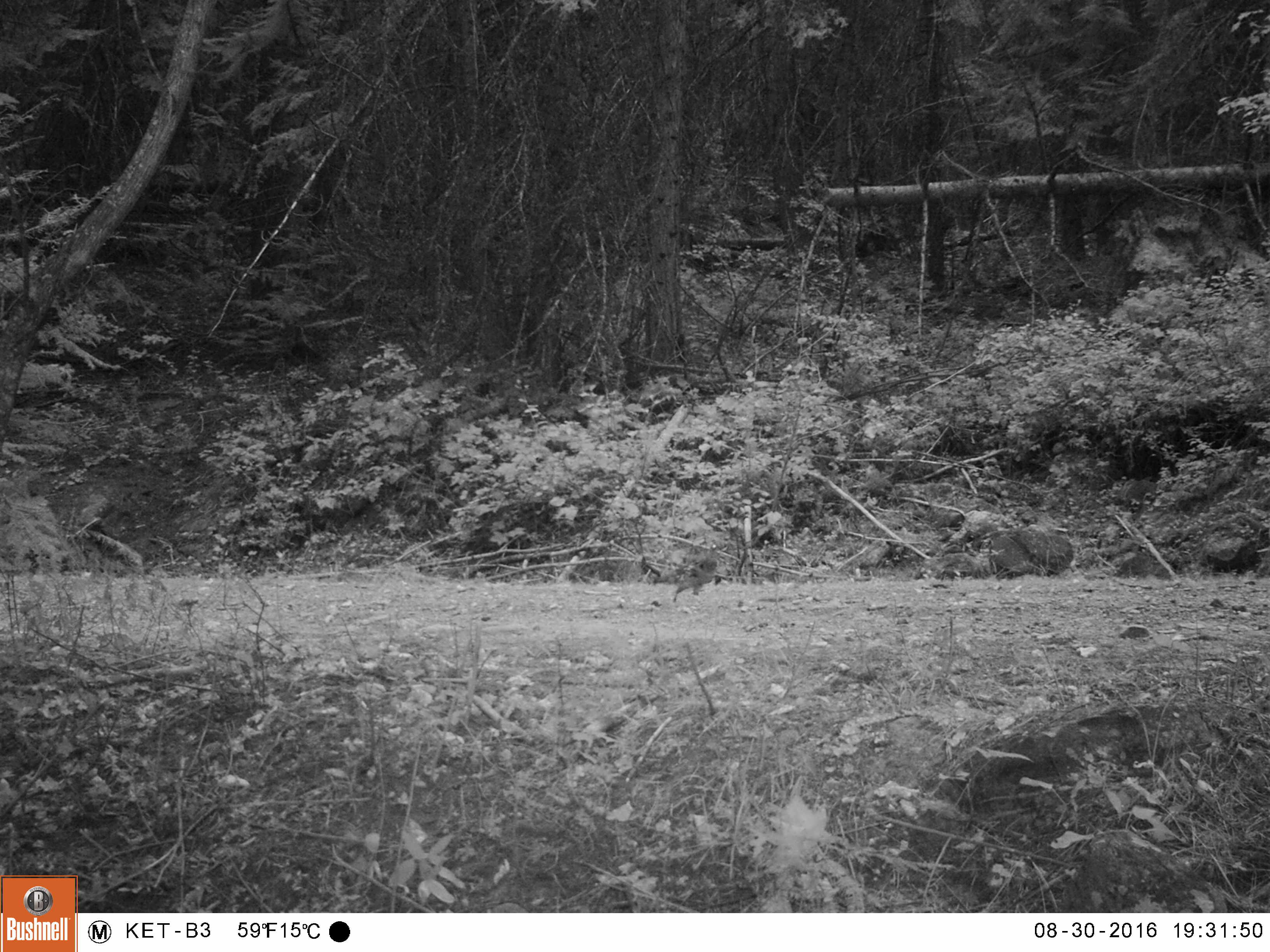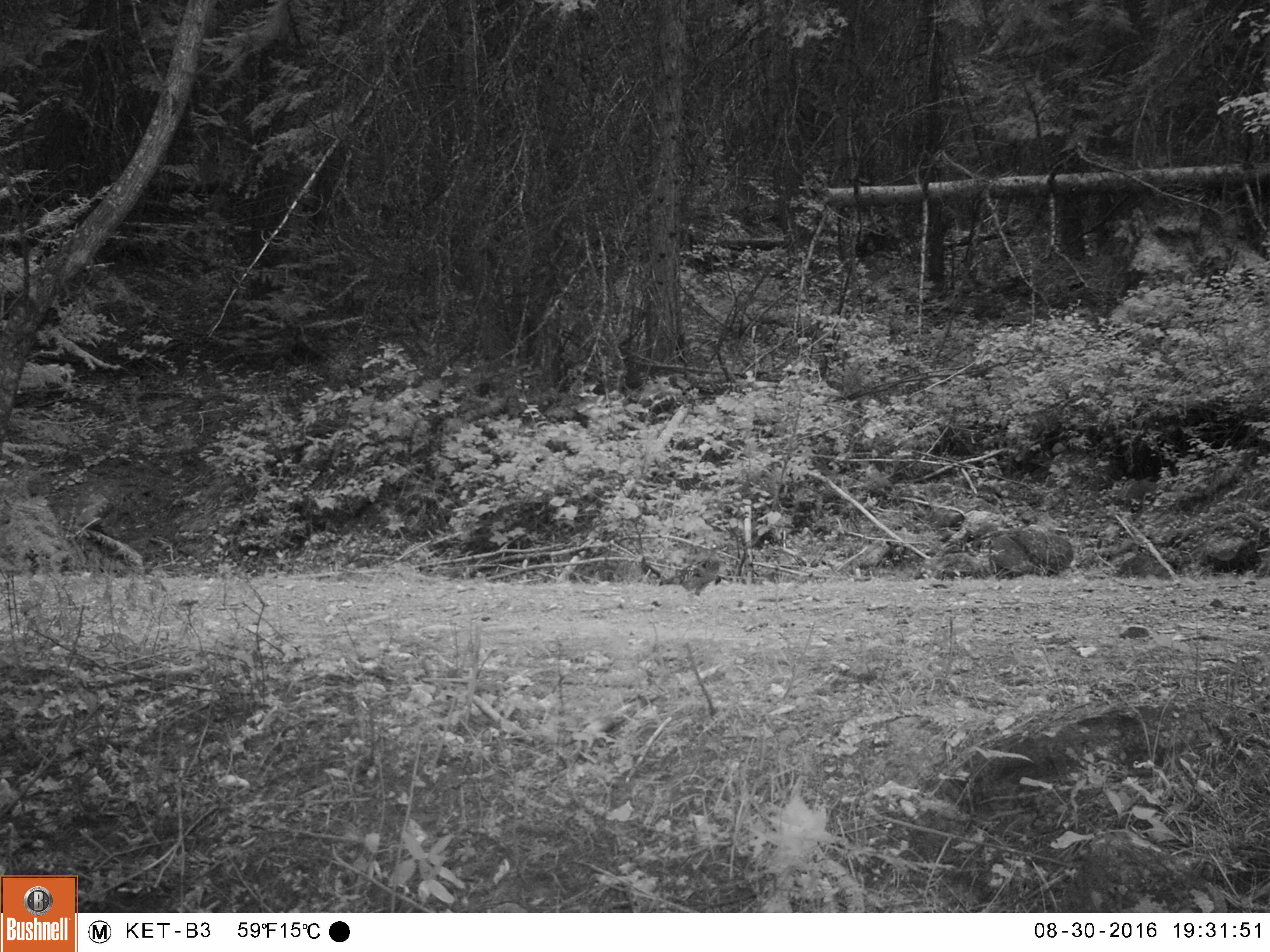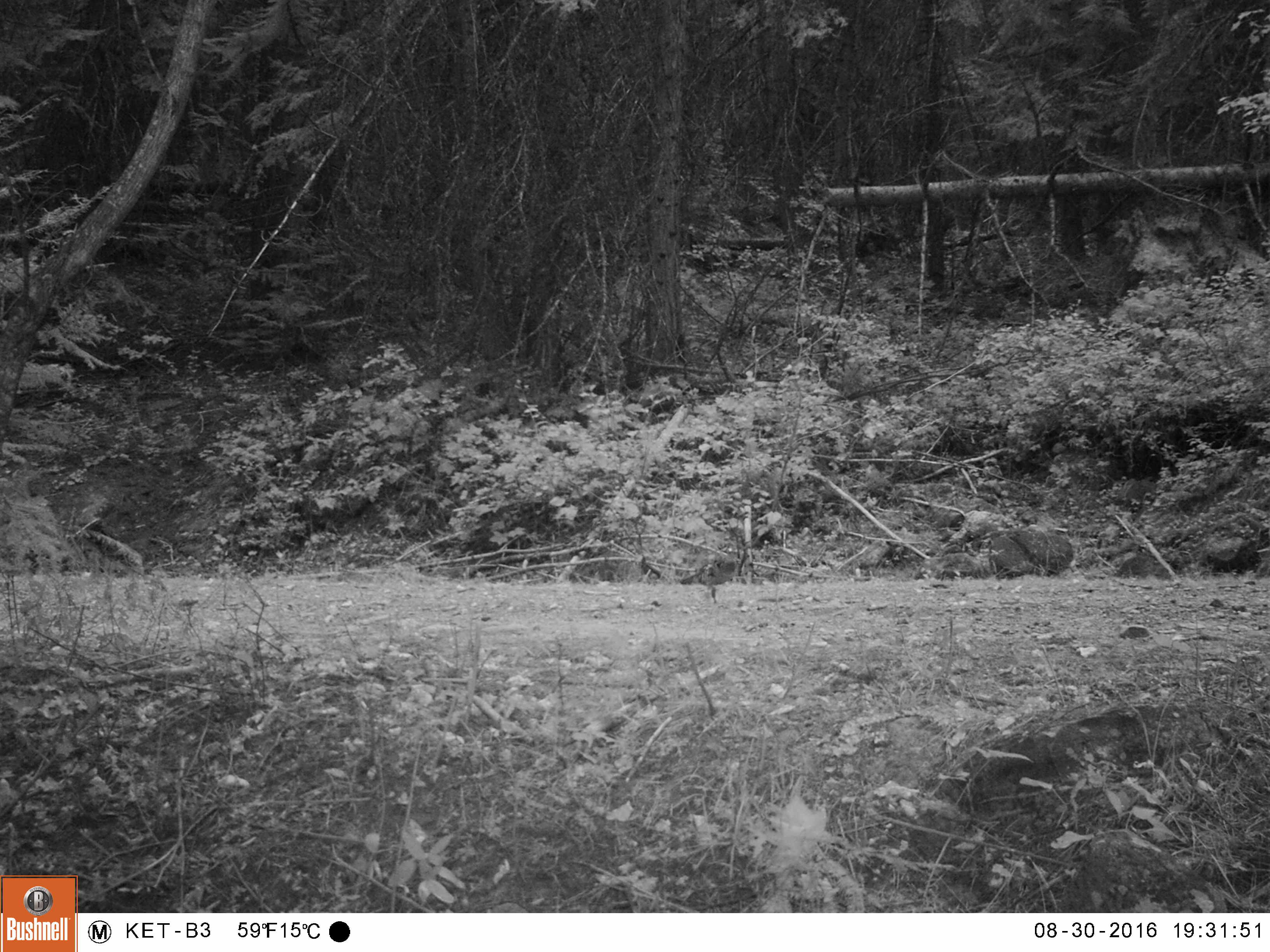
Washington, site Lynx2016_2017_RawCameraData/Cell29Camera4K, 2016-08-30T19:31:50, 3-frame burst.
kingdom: Animalia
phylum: Chordata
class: Aves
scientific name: Aves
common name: birds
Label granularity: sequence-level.